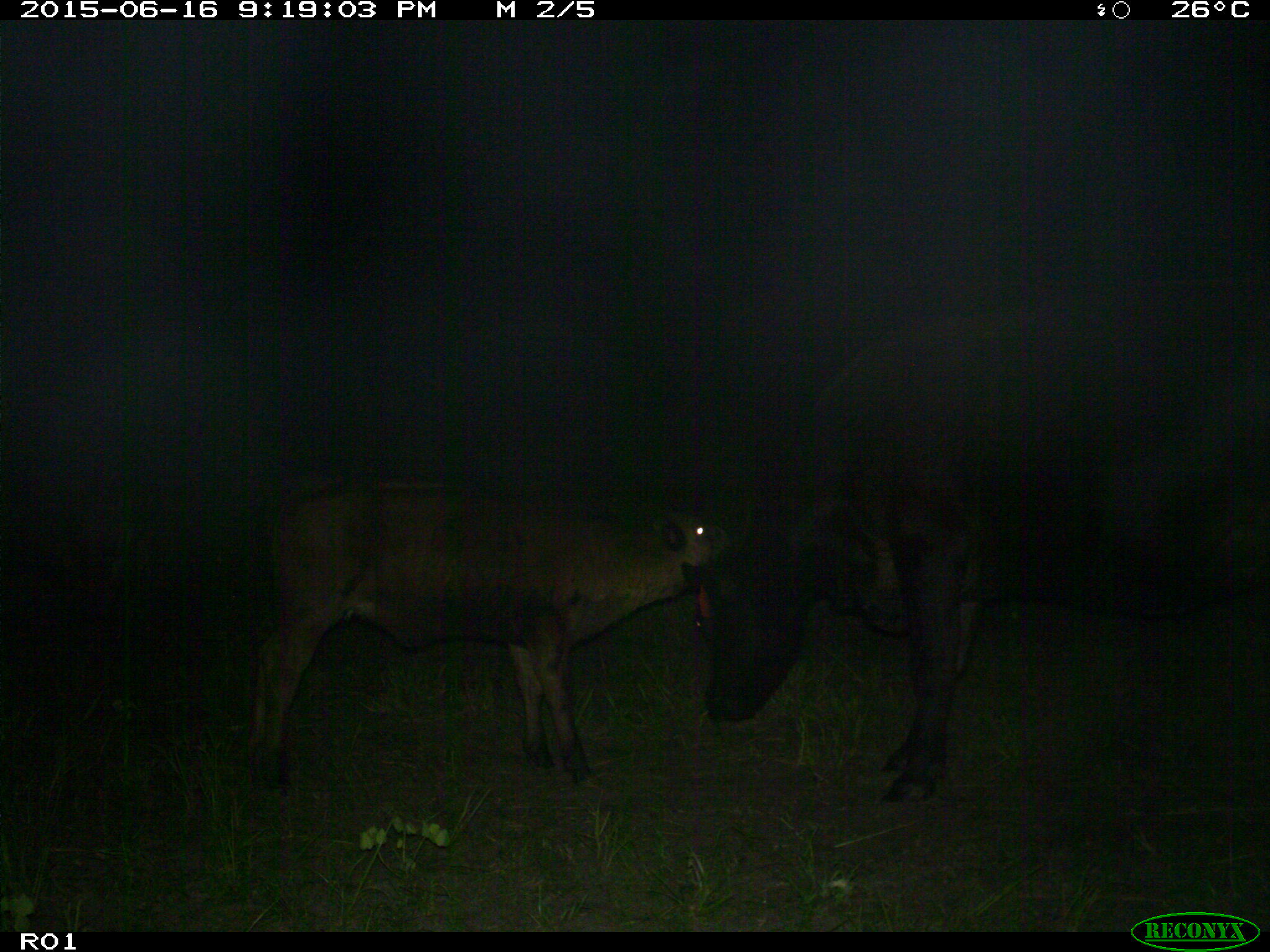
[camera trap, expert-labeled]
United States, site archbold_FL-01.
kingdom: Animalia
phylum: Chordata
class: Mammalia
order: Artiodactyla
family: Bovidae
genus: Bos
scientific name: Bos taurus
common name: domestic cow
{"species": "Bos taurus (domestic cow)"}